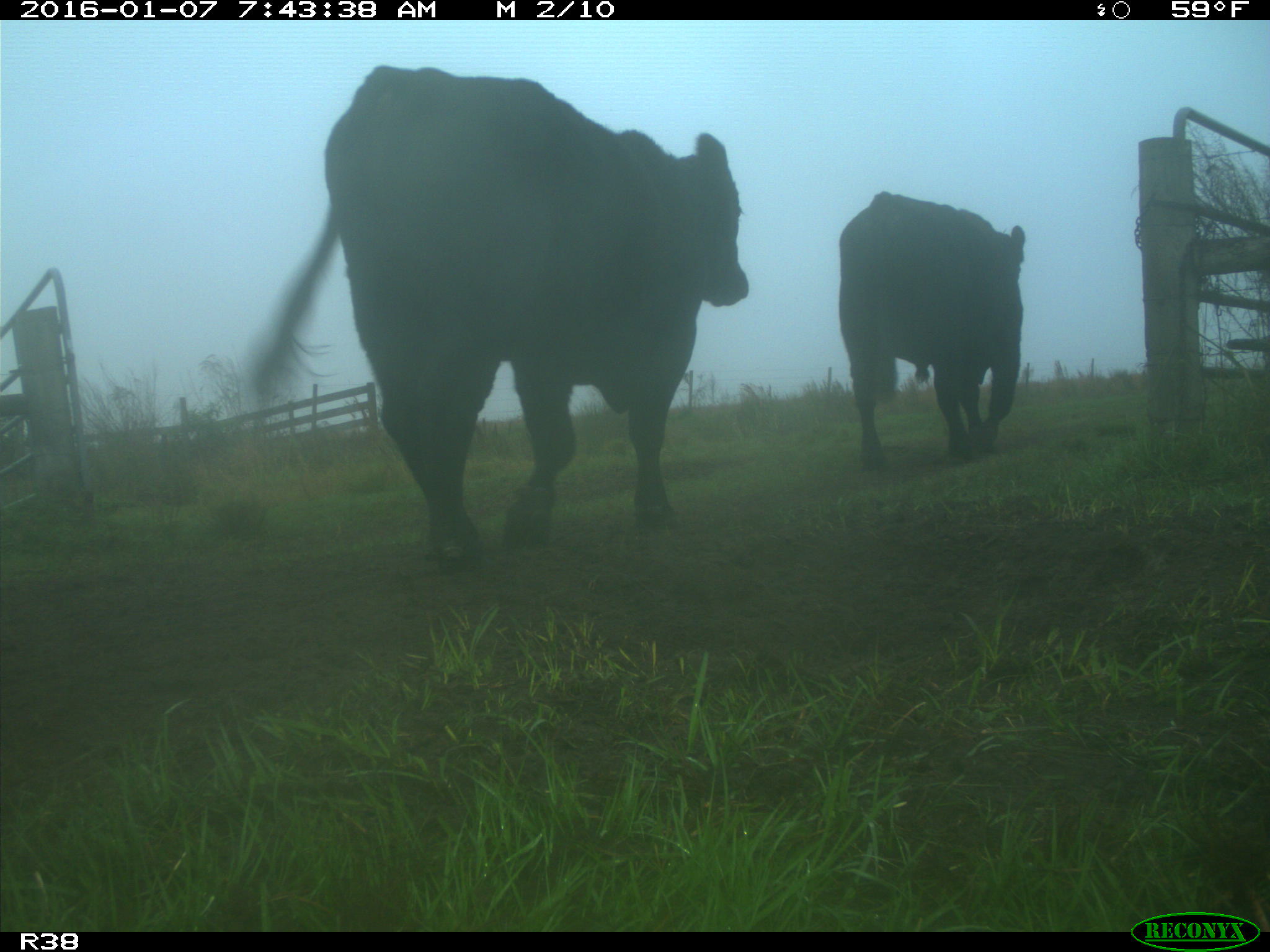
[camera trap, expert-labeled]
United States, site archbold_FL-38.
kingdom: Animalia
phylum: Chordata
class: Mammalia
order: Artiodactyla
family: Bovidae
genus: Bos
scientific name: Bos taurus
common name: domestic cow